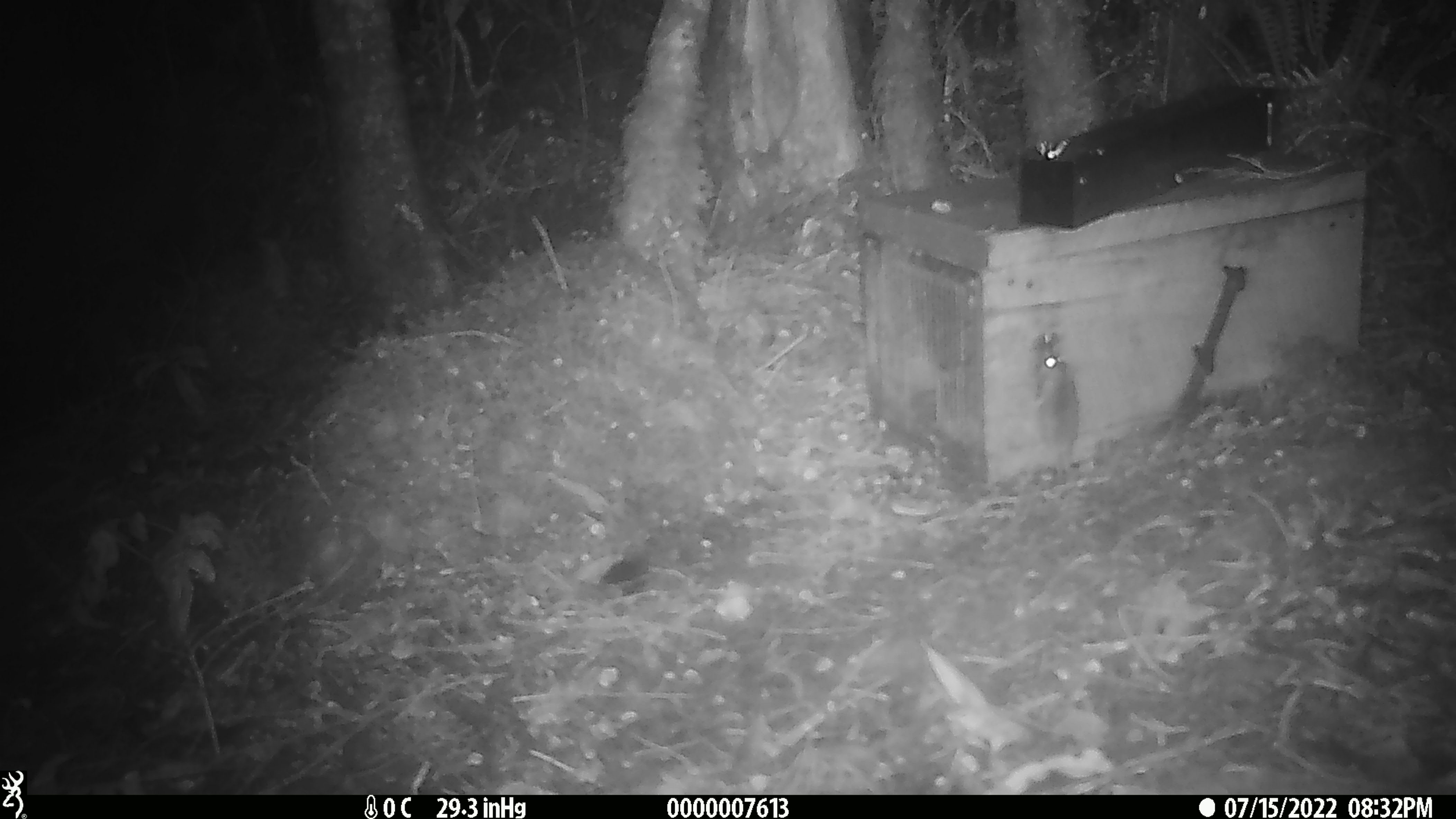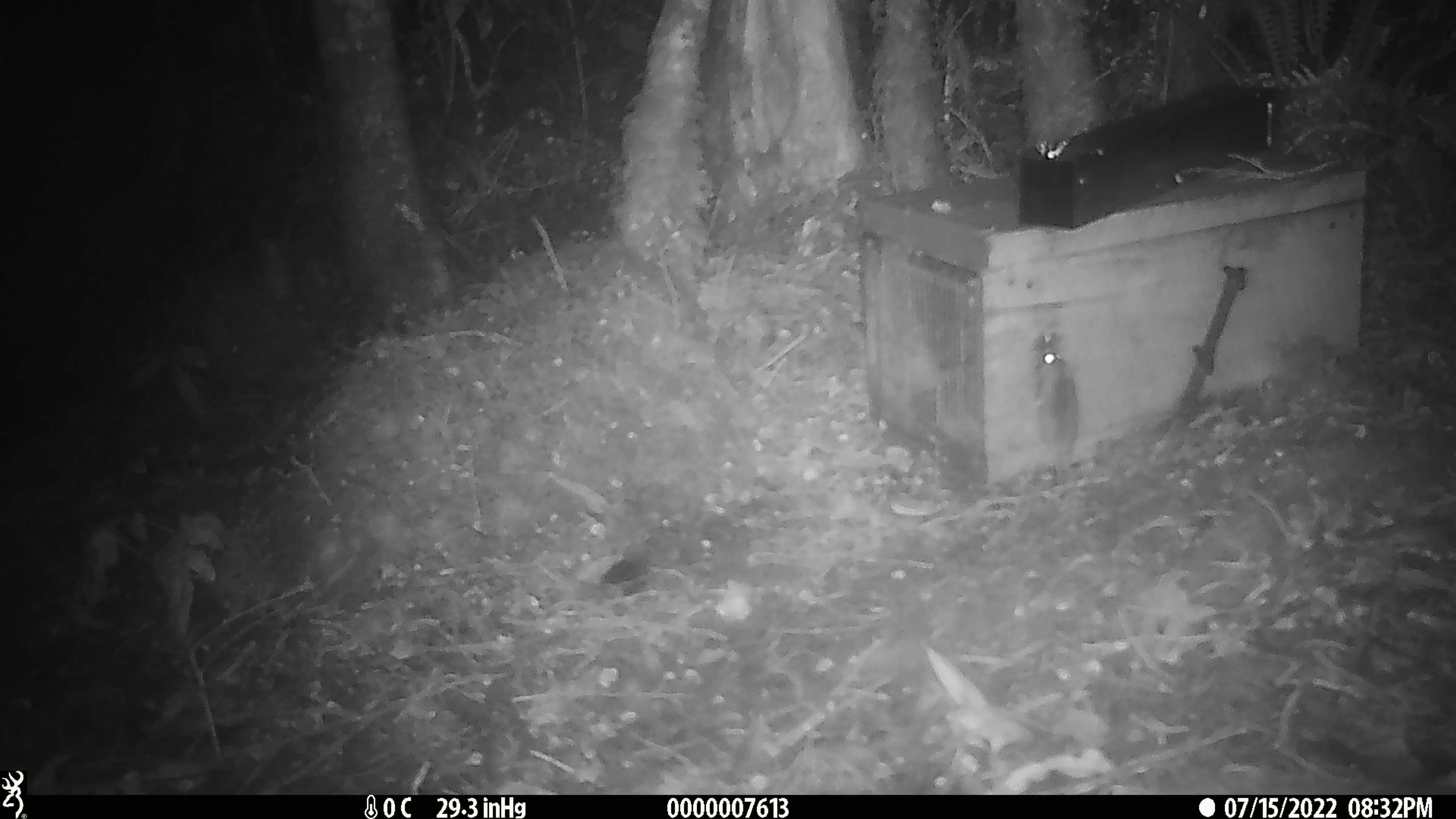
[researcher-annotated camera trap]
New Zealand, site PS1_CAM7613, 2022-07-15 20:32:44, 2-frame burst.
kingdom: Animalia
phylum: Chordata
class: Mammalia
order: Rodentia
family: Muridae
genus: Mus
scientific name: Mus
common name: mouse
Mouse (Mus).